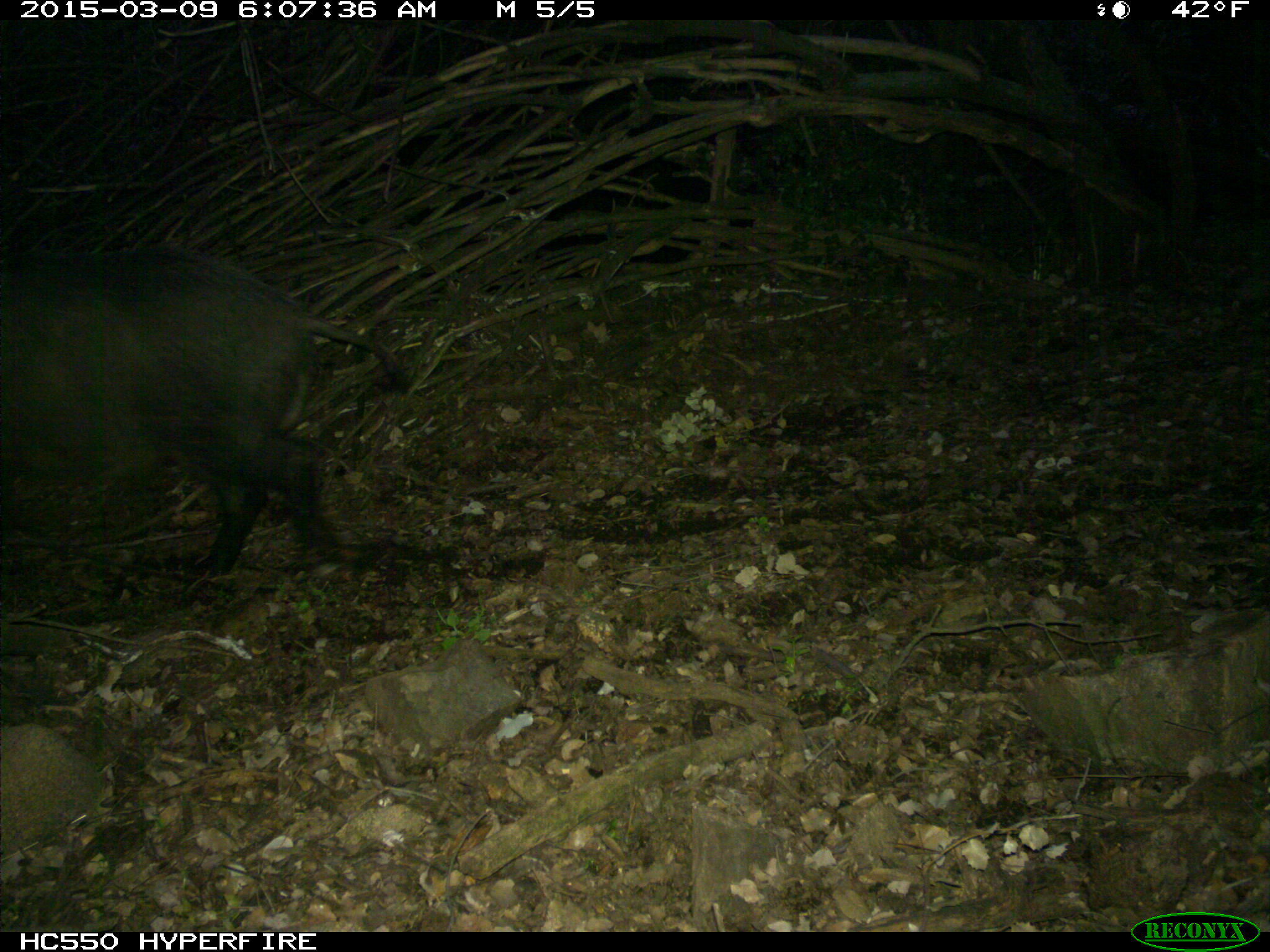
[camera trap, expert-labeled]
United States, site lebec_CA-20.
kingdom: Animalia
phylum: Chordata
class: Mammalia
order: Artiodactyla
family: Suidae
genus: Sus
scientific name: Sus scrofa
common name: wild boar